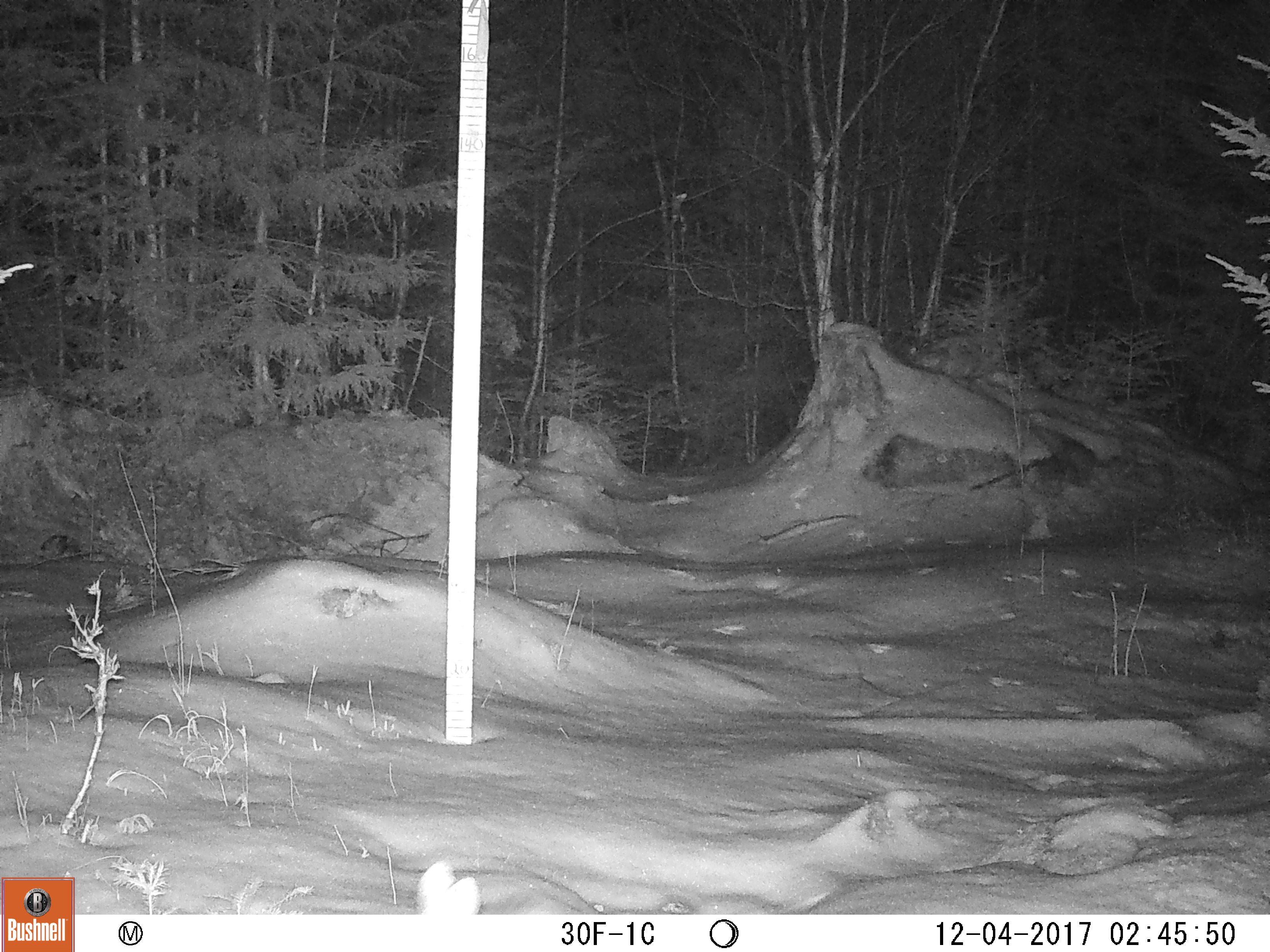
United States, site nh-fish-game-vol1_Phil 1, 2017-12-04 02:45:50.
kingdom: Animalia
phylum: Chordata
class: Mammalia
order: Lagomorpha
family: Leporidae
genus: Lepus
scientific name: Lepus americanus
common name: snowshoe hare